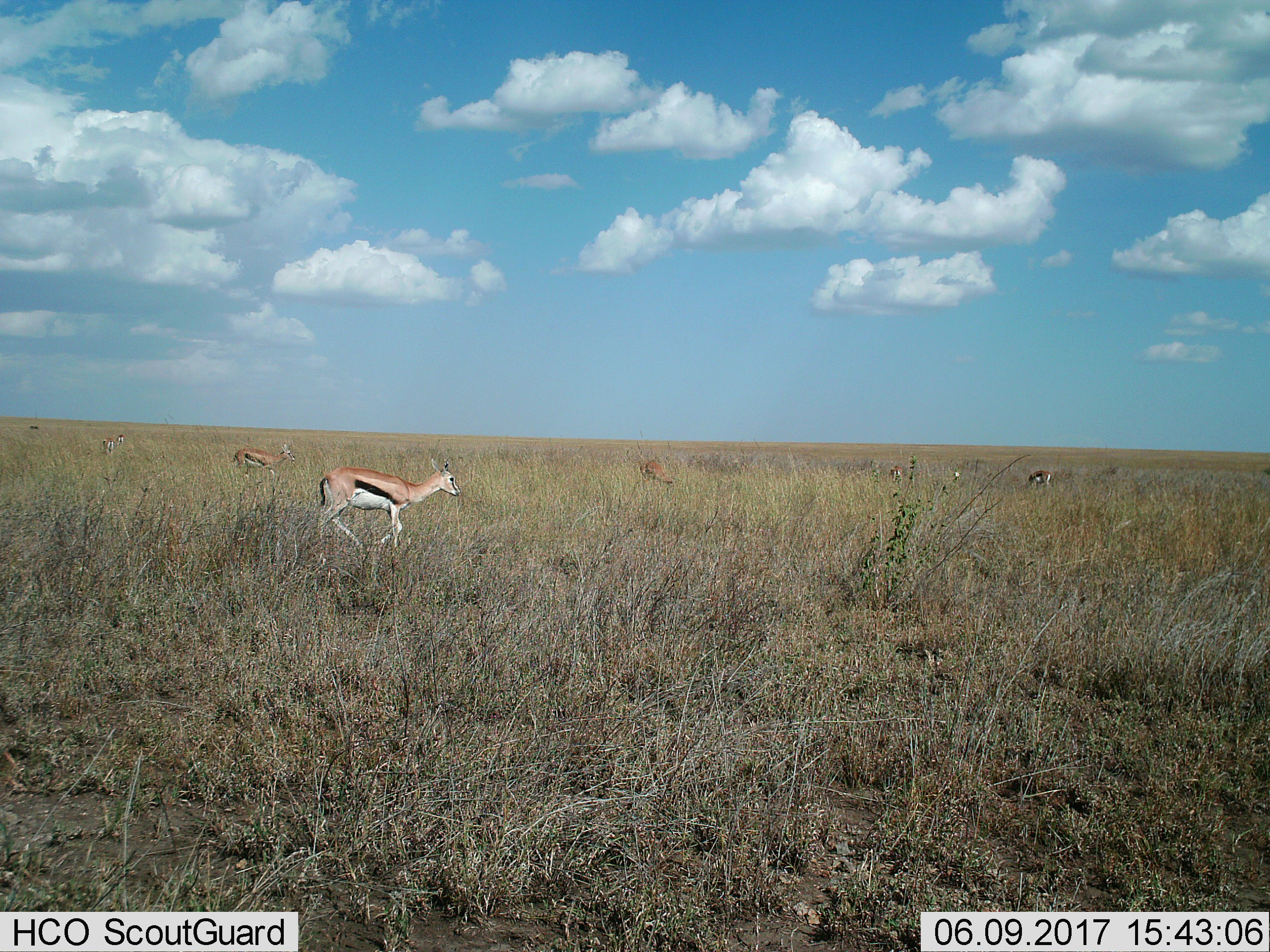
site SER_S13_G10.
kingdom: Animalia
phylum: Chordata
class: Mammalia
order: Artiodactyla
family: Bovidae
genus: Eudorcas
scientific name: Eudorcas thomsonii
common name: thomson's gazelle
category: gazellethomsons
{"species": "gazellethomsons (thomson's gazelle) (Eudorcas thomsonii)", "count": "7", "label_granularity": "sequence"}